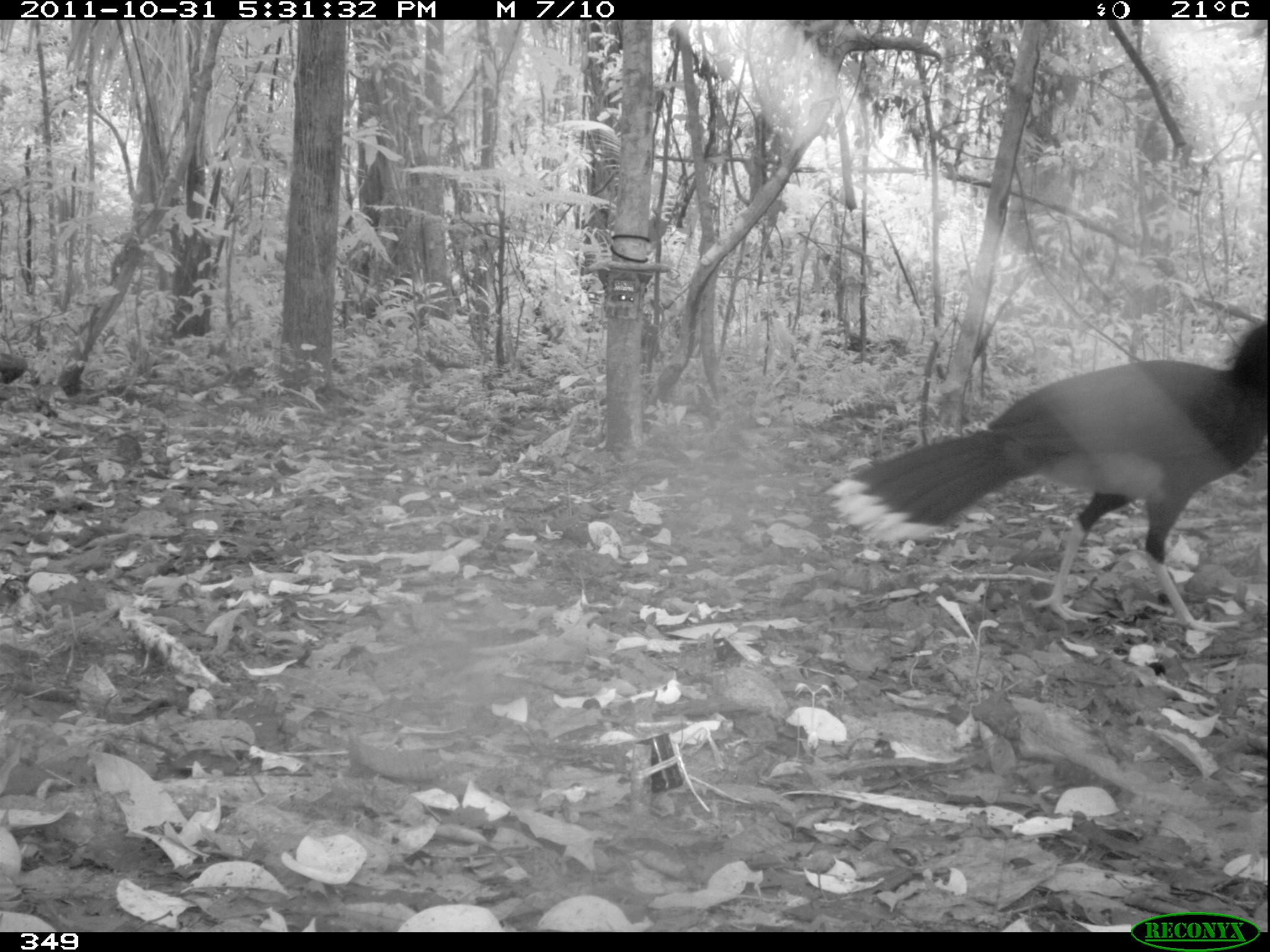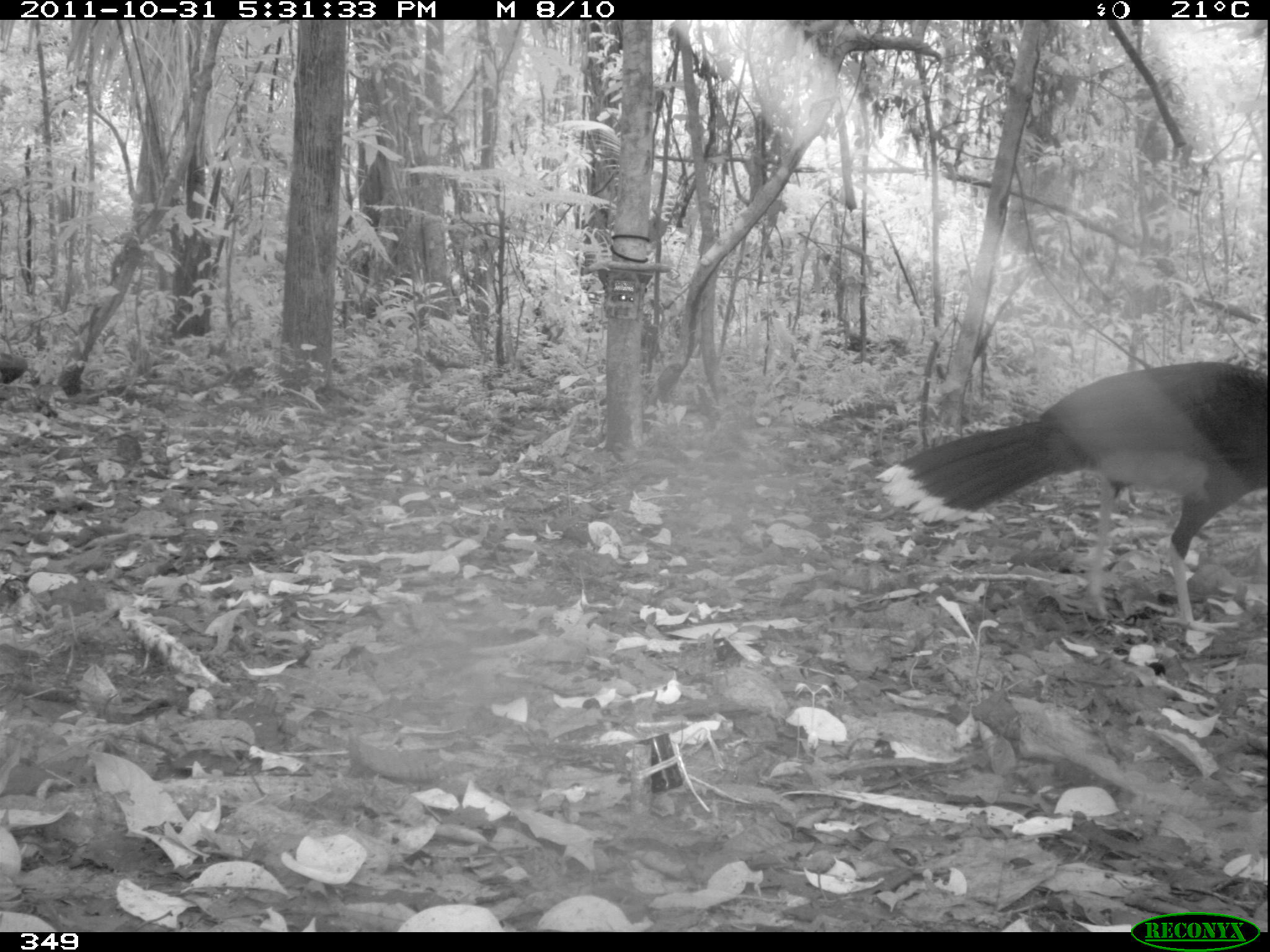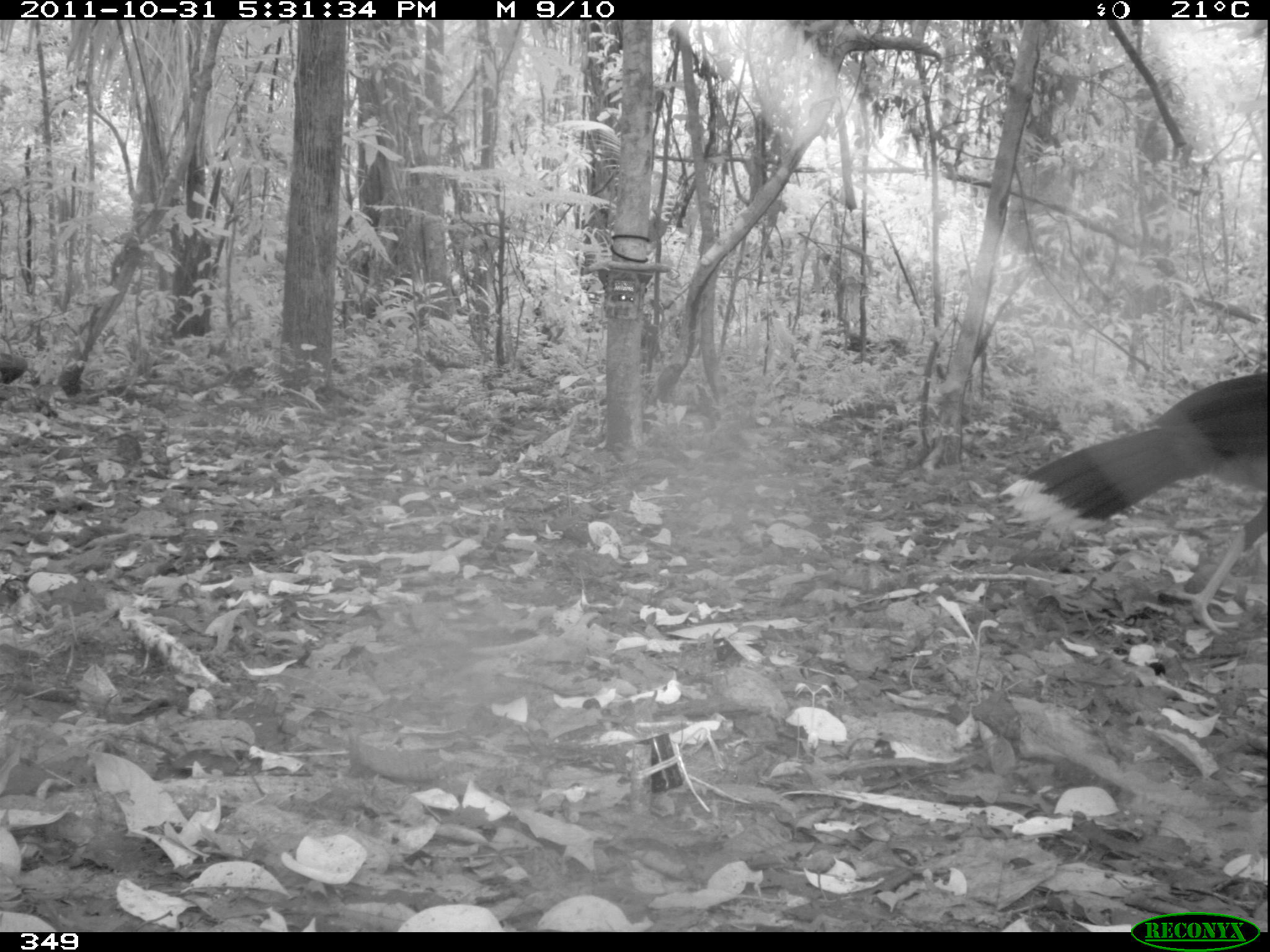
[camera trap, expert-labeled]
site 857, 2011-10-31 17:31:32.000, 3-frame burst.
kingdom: Animalia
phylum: Chordata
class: Aves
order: Galliformes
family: Cracidae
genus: Mitu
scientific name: Mitu tuberosum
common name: razor-billed curassow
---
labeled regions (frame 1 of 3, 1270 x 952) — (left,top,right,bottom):
mitu tuberosum: (821,321,1266,635)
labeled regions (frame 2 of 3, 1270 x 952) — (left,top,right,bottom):
mitu tuberosum: (872,359,1266,635)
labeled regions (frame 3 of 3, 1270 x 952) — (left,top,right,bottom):
mitu tuberosum: (996,368,1270,637)